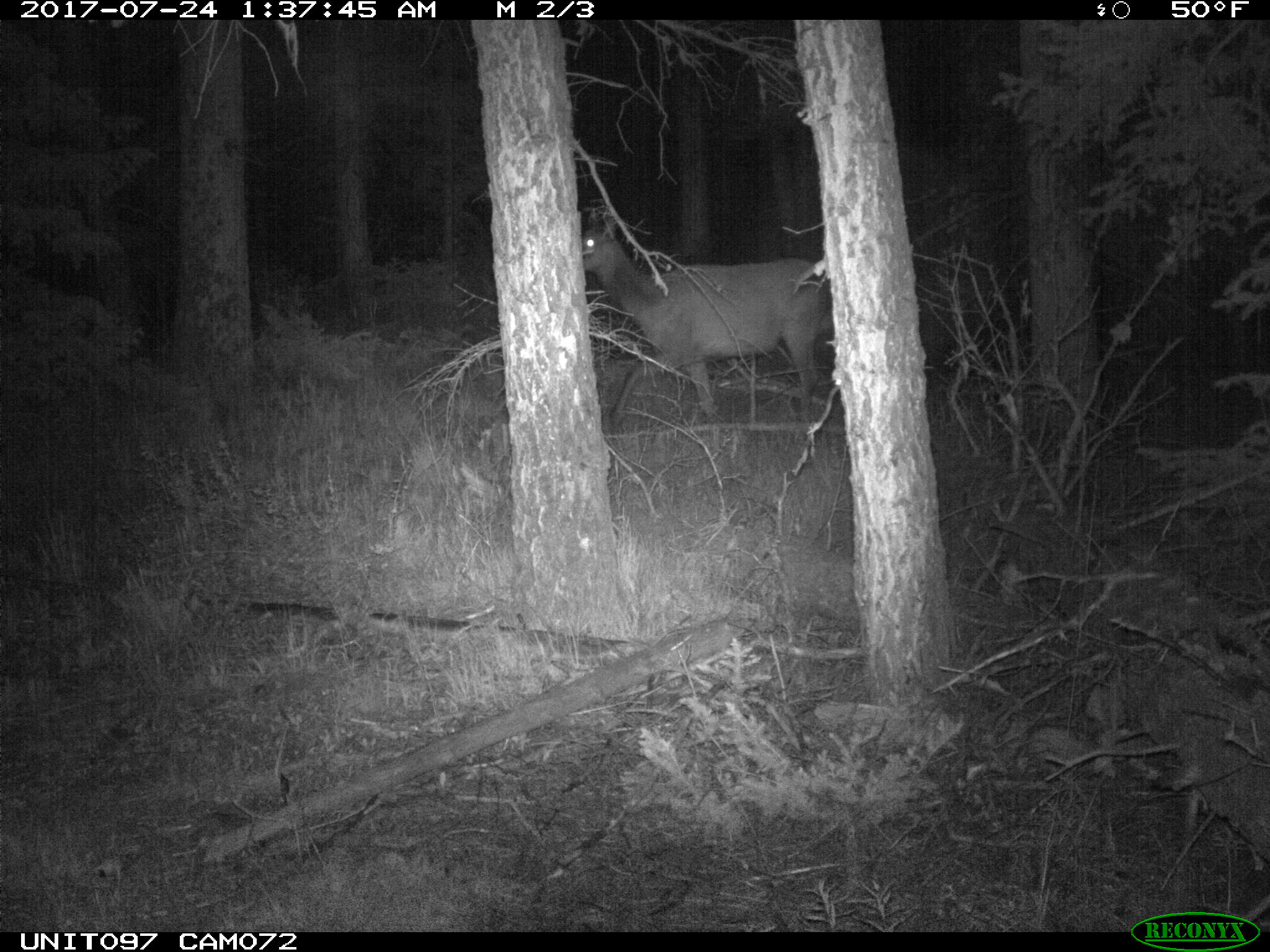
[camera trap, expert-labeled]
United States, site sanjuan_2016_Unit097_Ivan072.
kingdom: Animalia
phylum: Chordata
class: Mammalia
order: Artiodactyla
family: Cervidae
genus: Cervus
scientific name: Cervus elaphus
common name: red deer